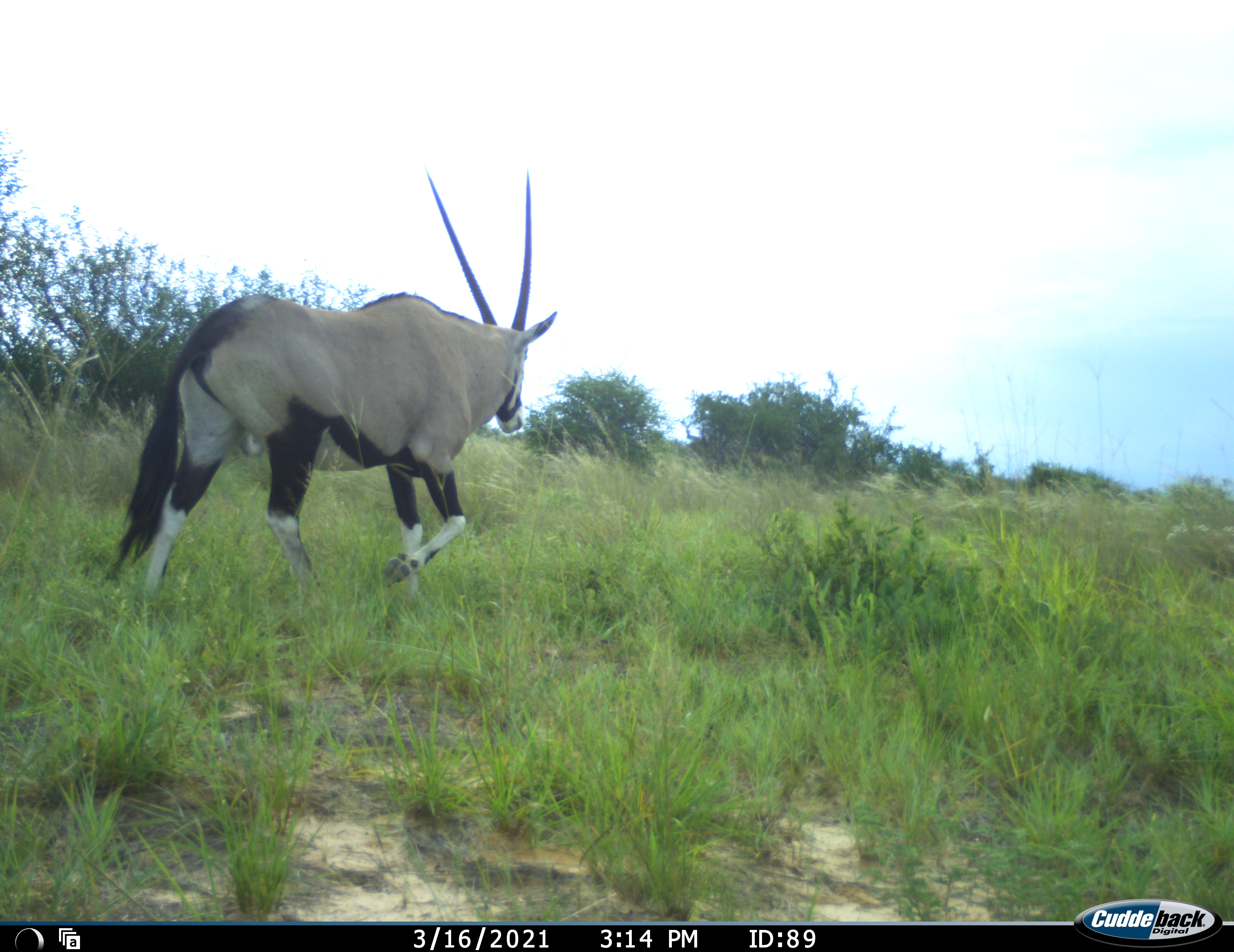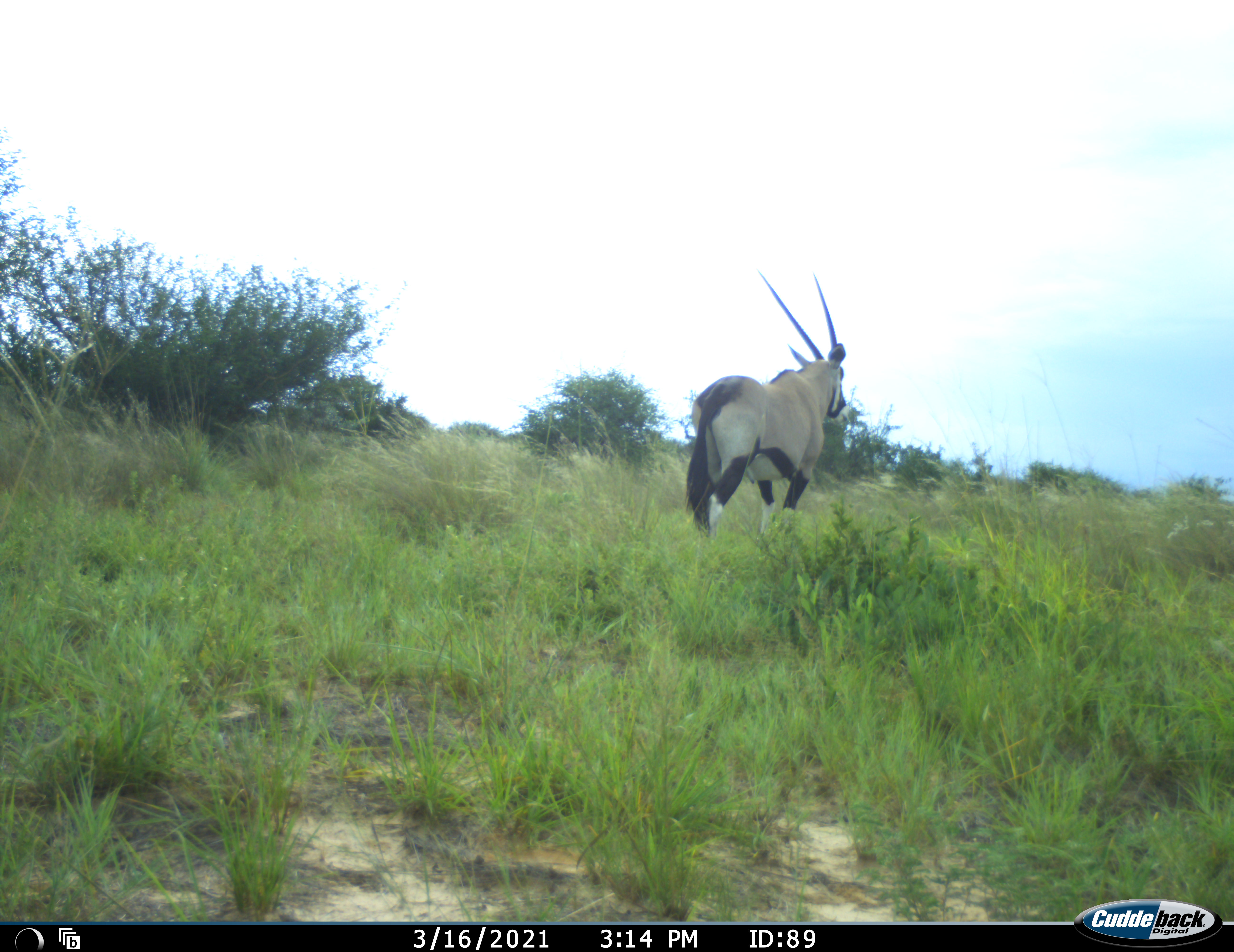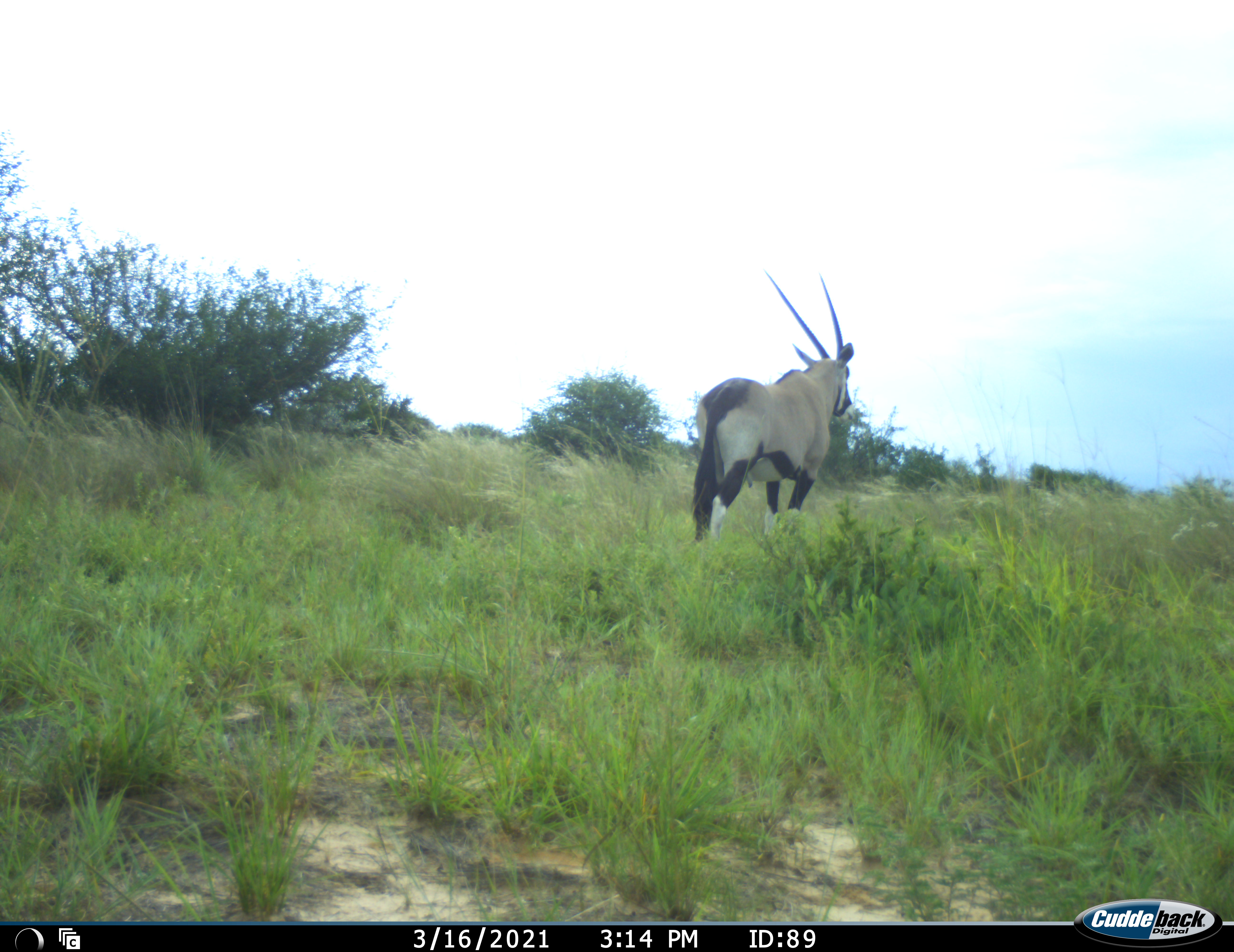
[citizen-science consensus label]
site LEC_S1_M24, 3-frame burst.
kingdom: Animalia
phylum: Chordata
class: Mammalia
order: Artiodactyla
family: Bovidae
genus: Oryx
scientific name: Oryx gazella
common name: gemsbok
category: oryx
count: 1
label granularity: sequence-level